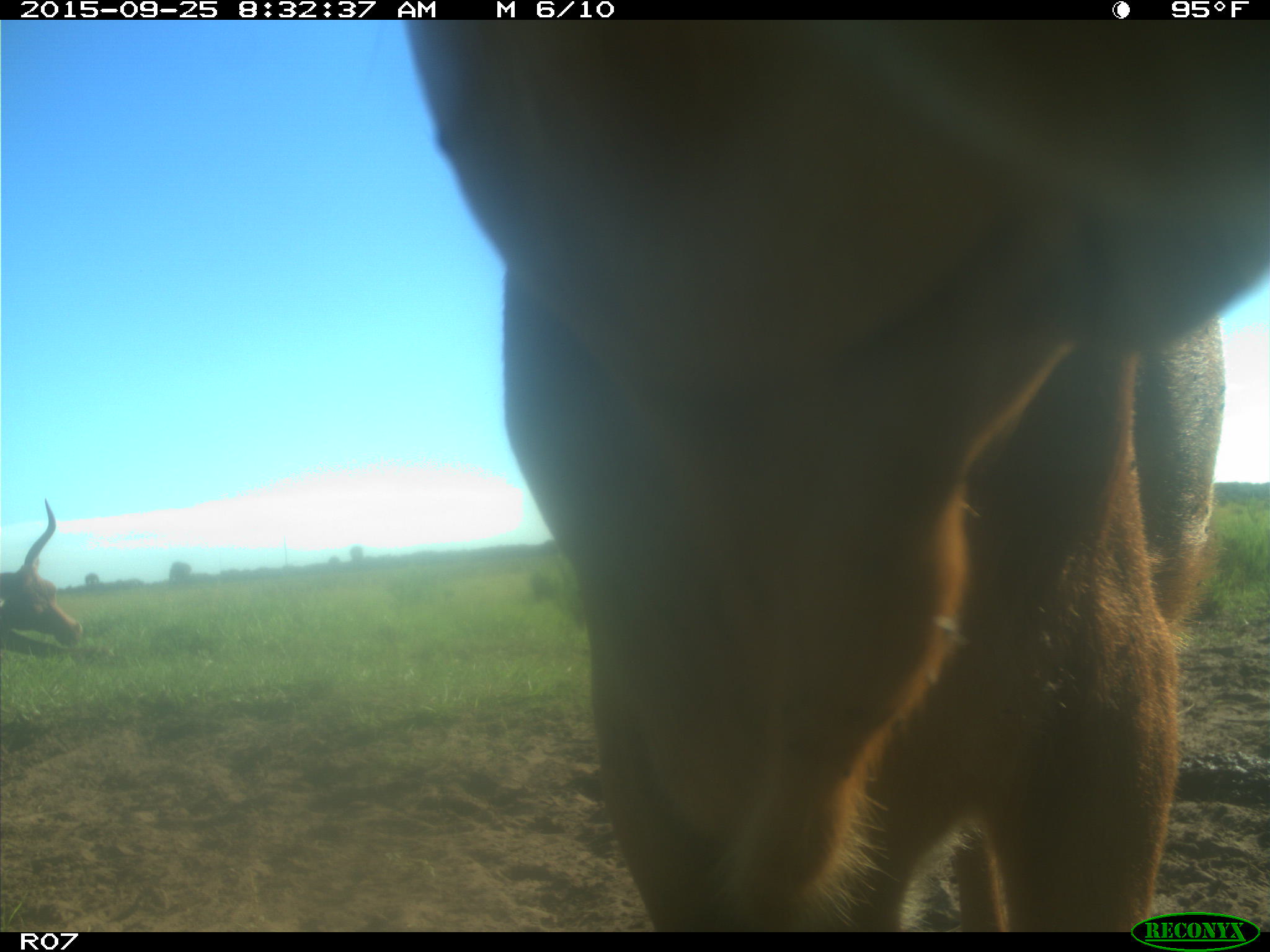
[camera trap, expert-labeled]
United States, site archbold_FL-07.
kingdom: Animalia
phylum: Chordata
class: Mammalia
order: Artiodactyla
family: Bovidae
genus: Bos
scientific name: Bos taurus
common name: domestic cow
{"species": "Bos taurus (domestic cow)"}